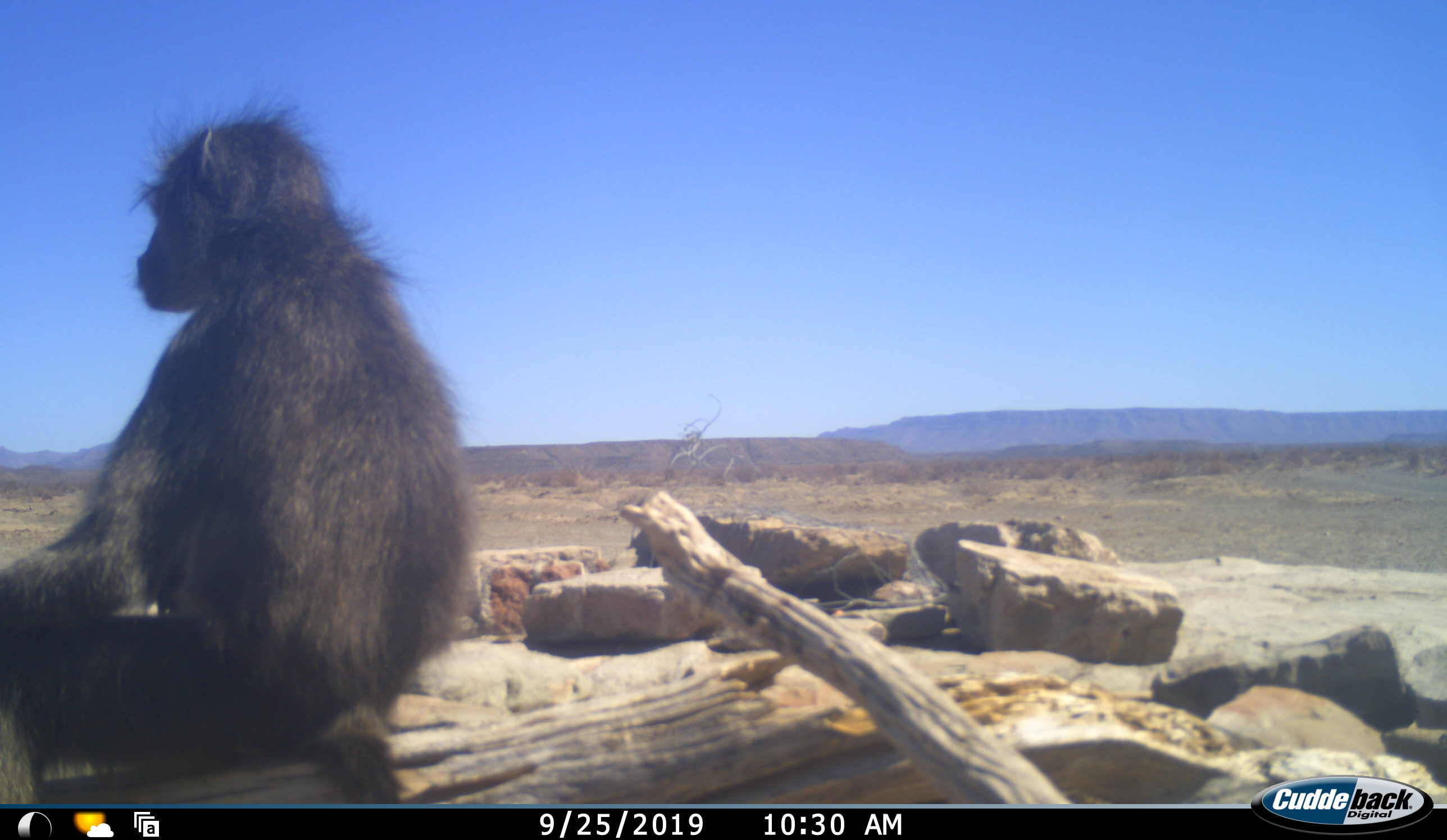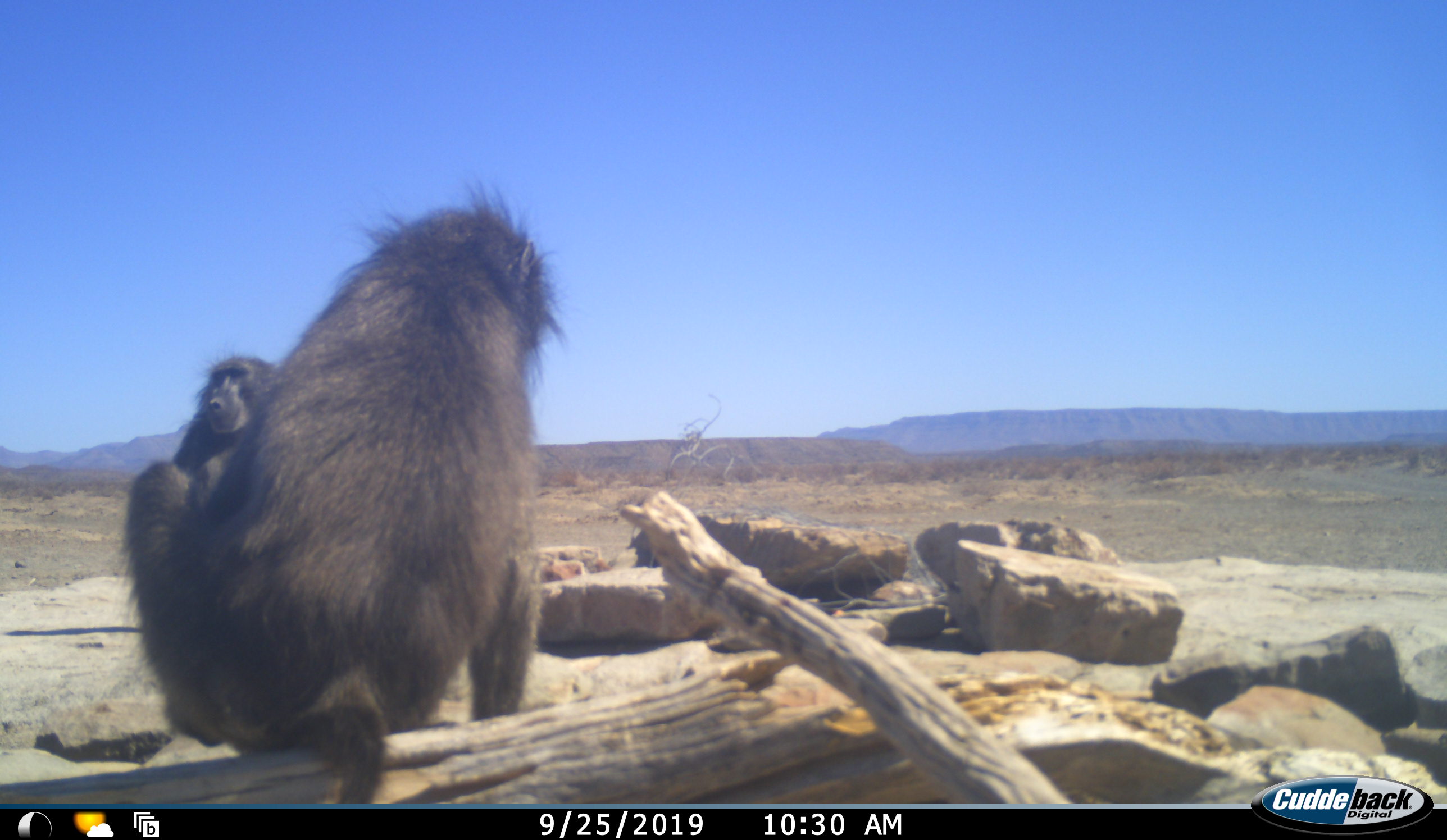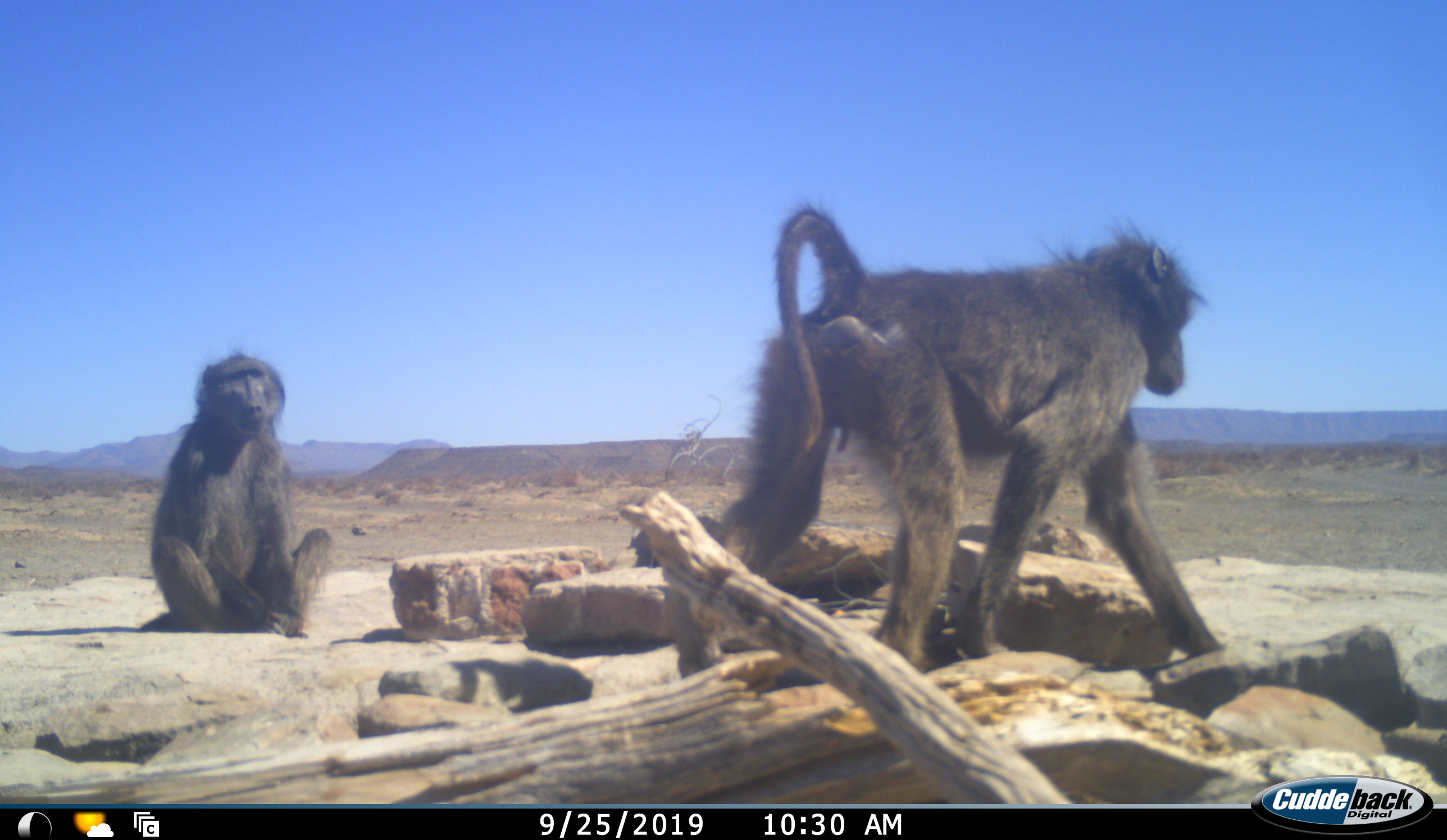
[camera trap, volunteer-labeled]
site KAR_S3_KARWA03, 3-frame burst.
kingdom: Animalia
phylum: Chordata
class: Mammalia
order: Primates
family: Cercopithecidae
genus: Papio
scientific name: Papio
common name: baboon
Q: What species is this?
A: Baboon (Papio).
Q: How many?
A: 2.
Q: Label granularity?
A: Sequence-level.